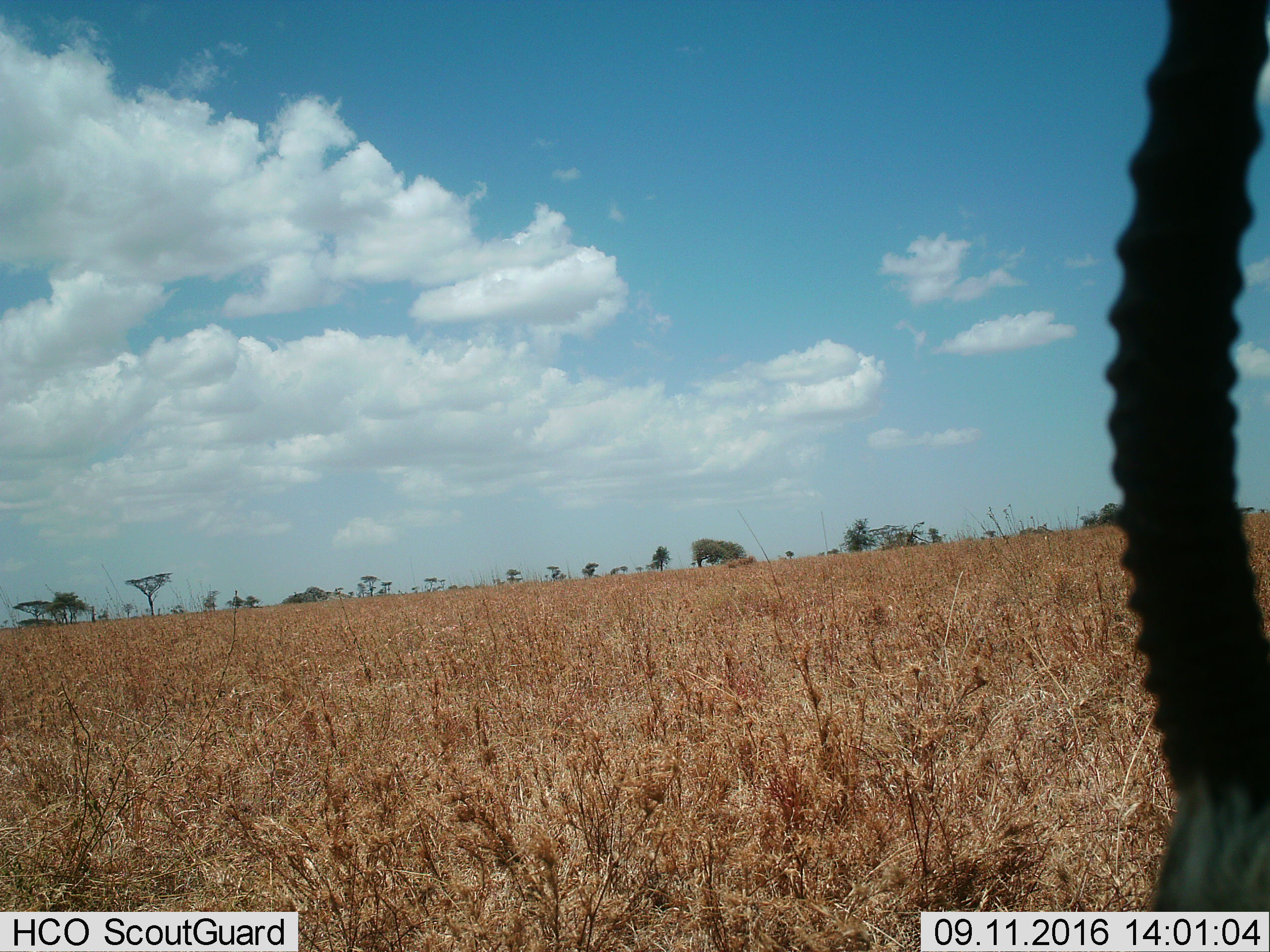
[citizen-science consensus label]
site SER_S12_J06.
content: unidentified animal